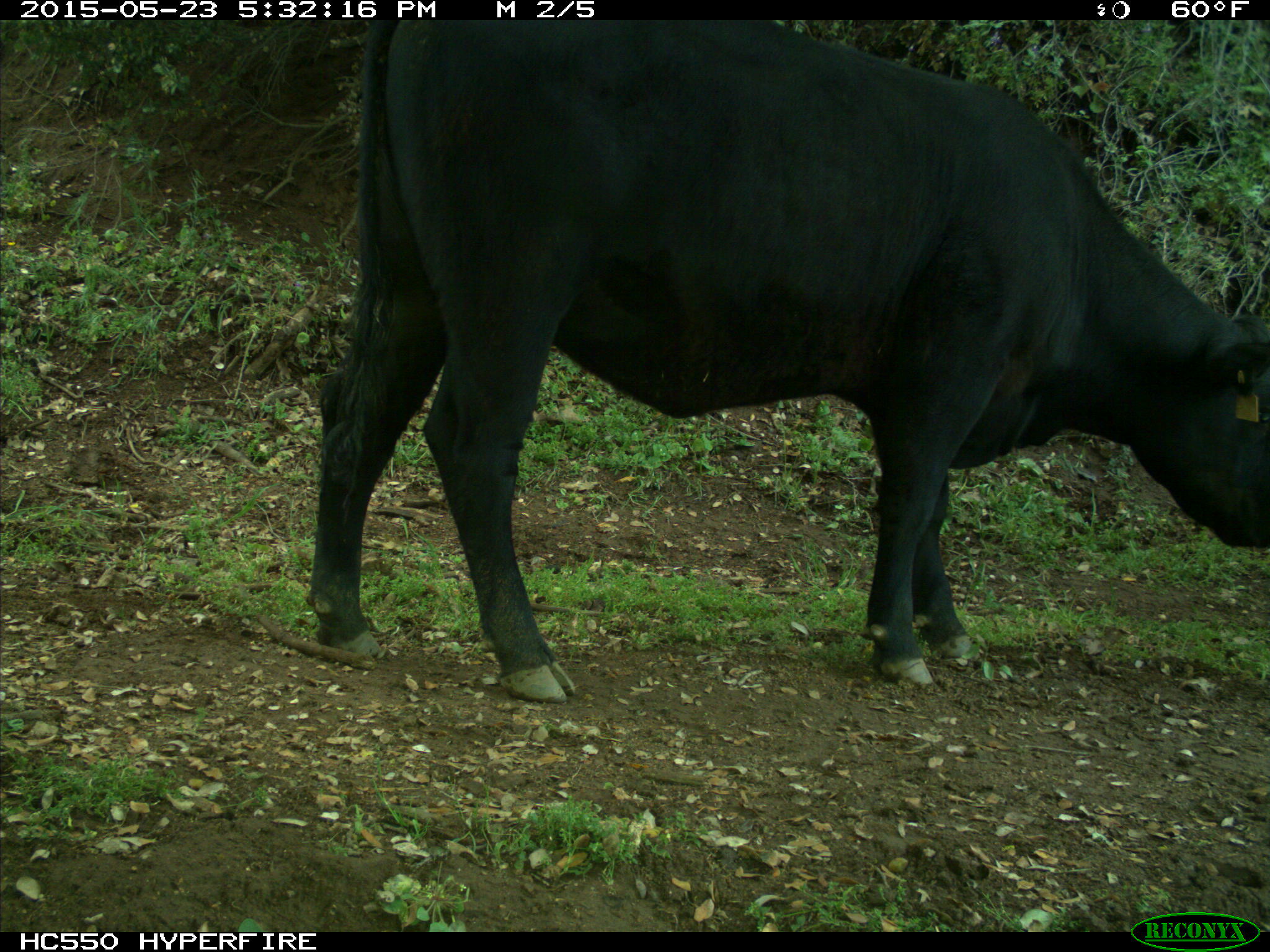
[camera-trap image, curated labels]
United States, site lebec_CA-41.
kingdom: Animalia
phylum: Chordata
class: Mammalia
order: Artiodactyla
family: Bovidae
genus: Bos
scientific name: Bos taurus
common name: domestic cow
Bos taurus (domestic cow).